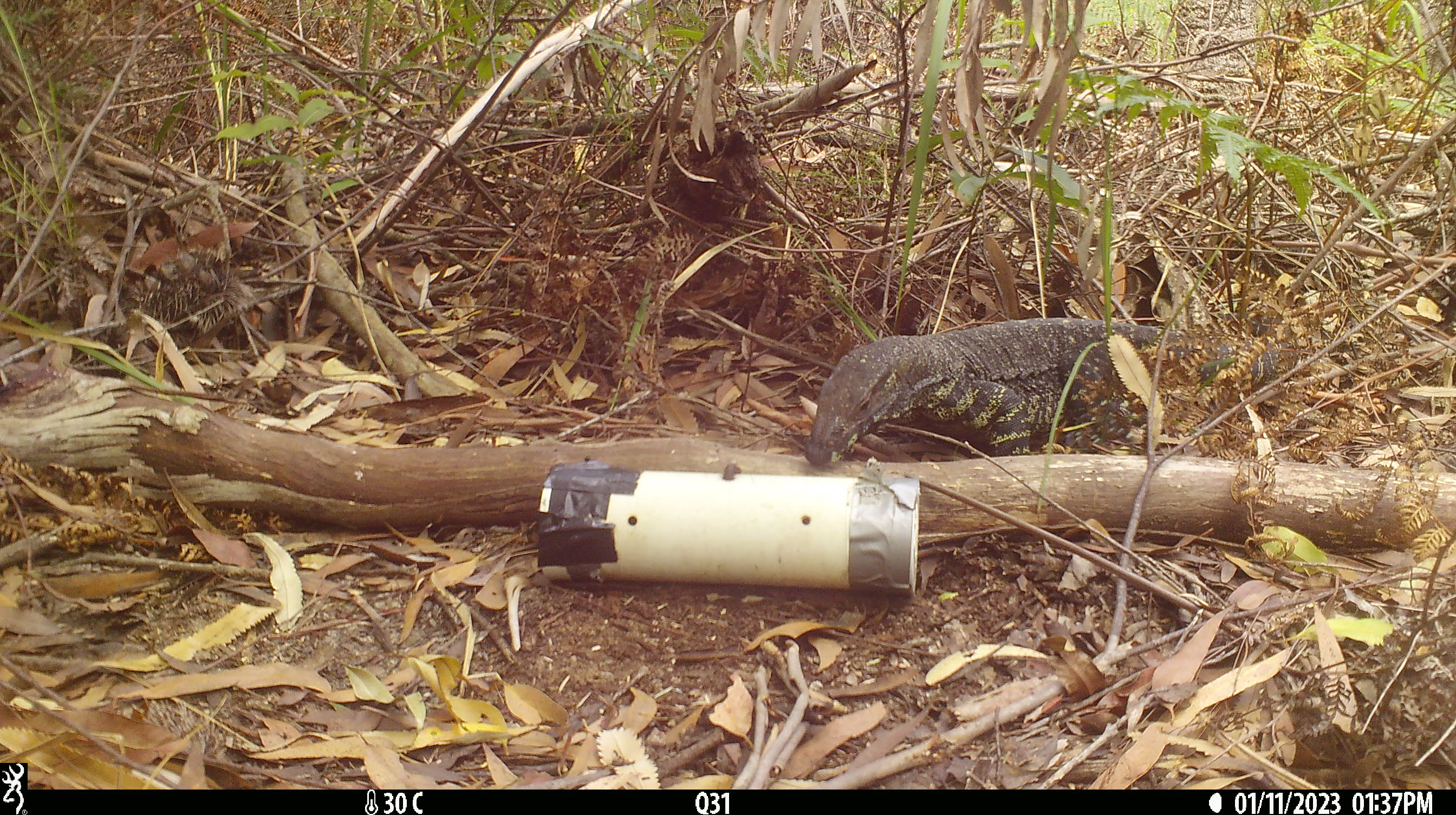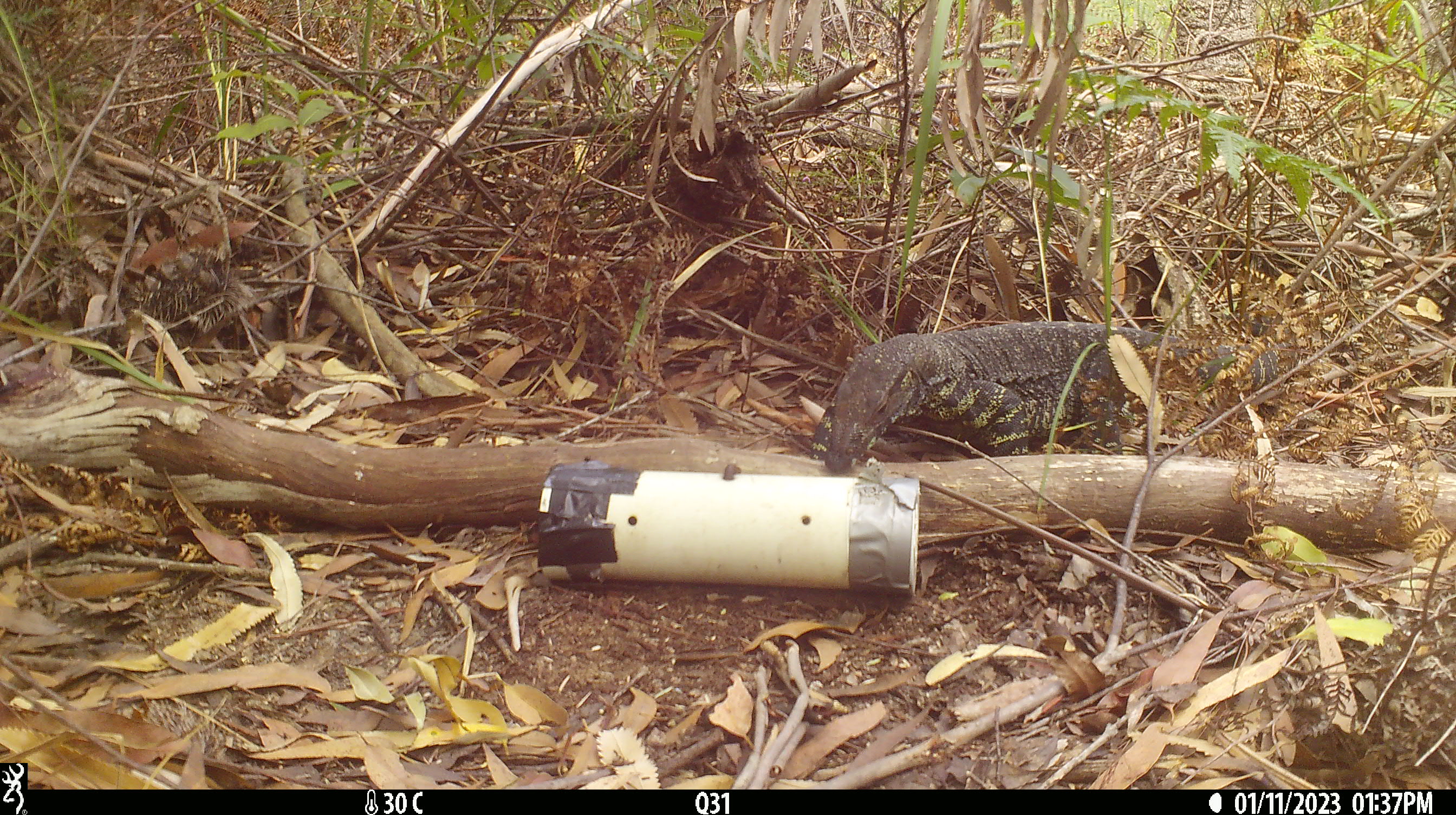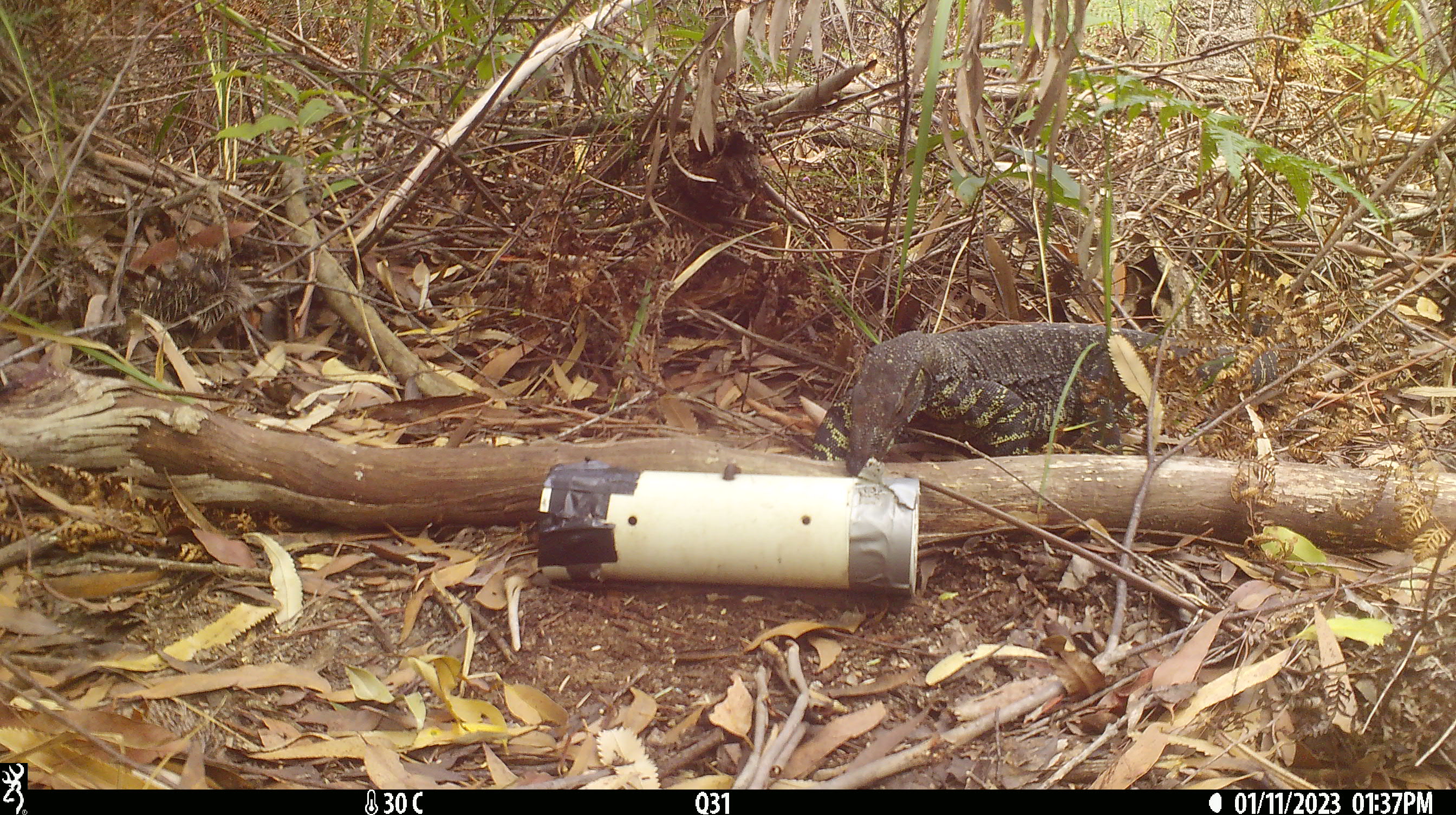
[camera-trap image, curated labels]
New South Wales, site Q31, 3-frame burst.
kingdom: Animalia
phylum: Chordata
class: Reptilia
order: Squamata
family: Varanidae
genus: Varanus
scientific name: Varanus varius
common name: lace monitor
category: goanna